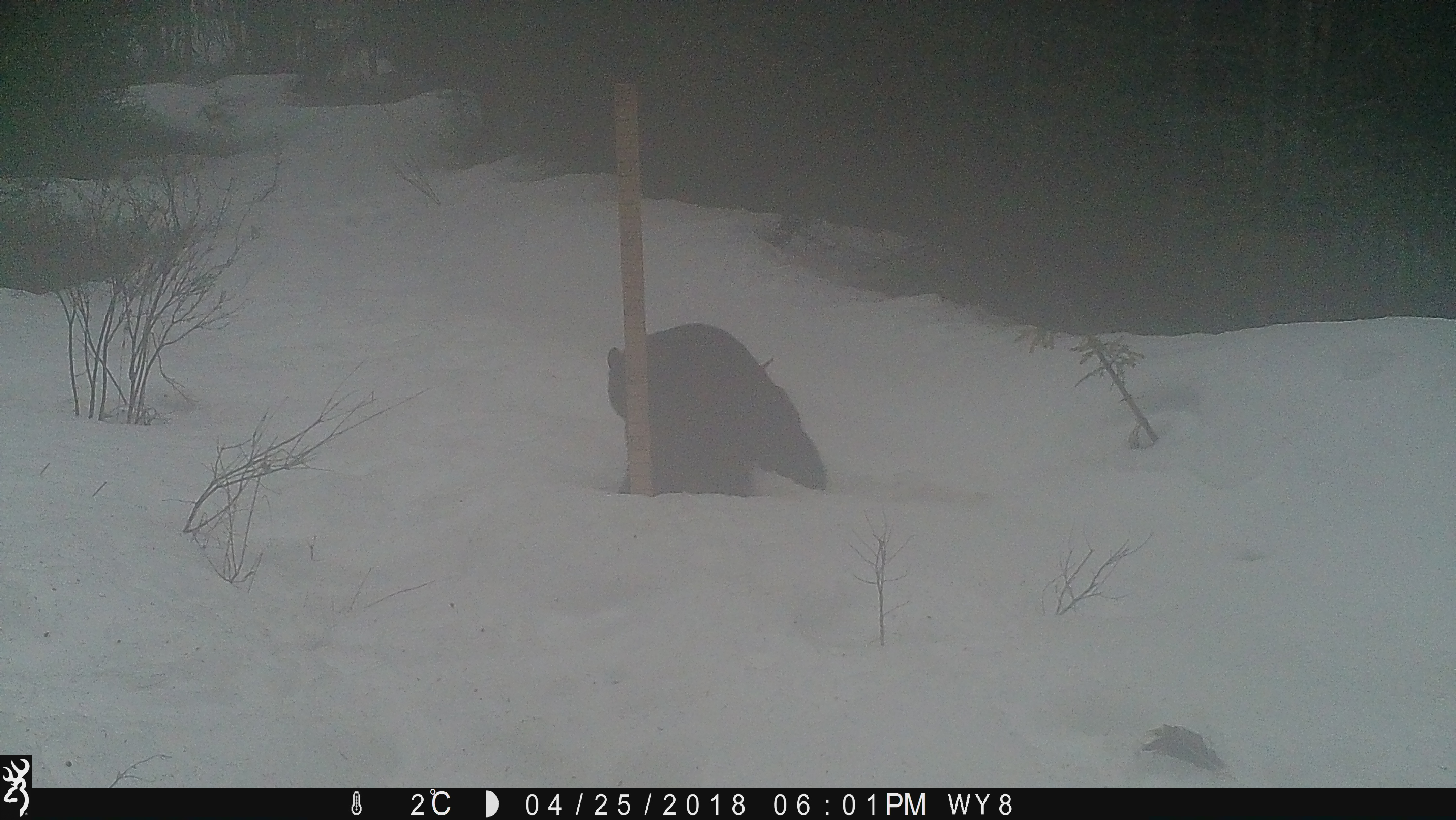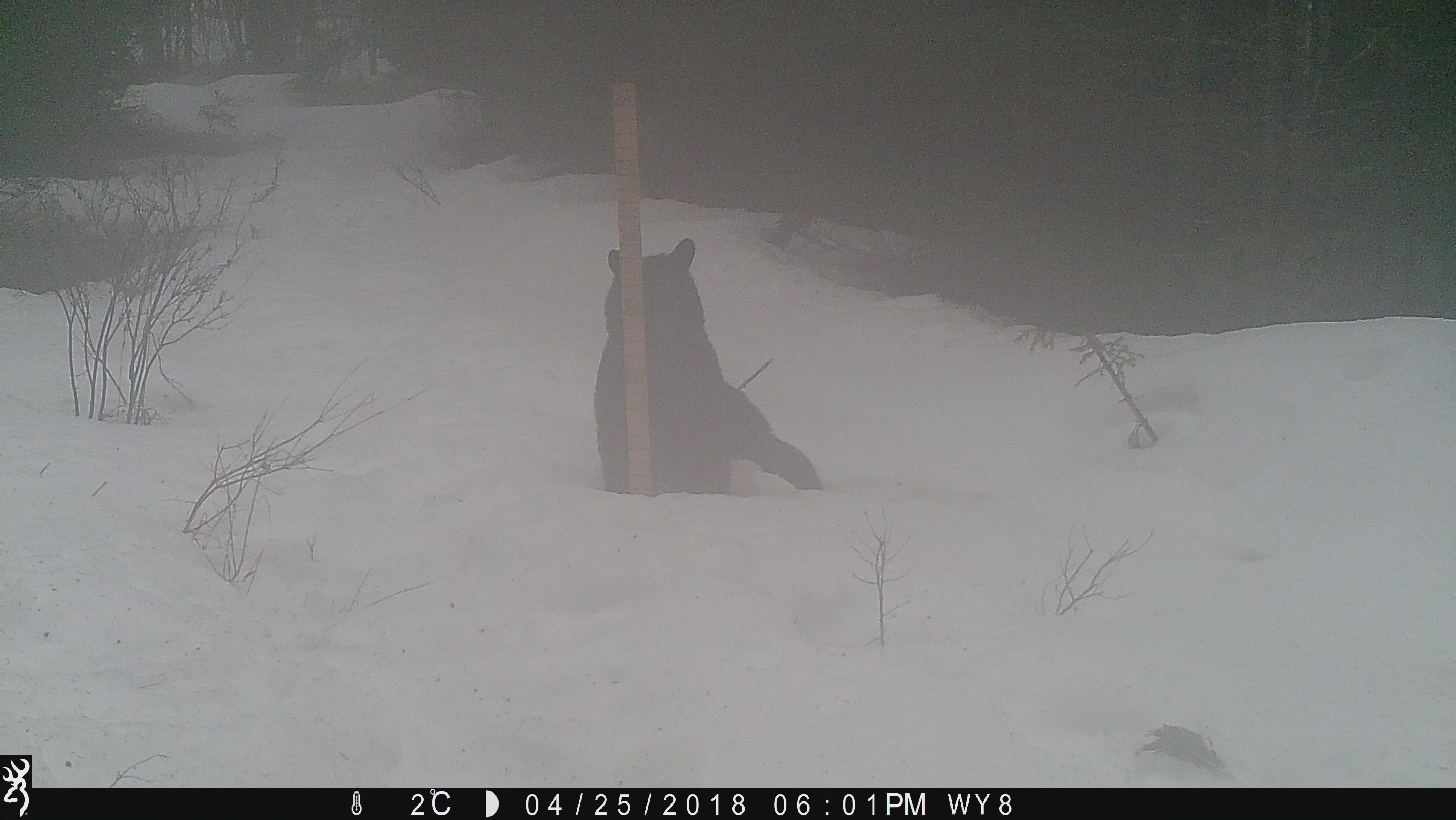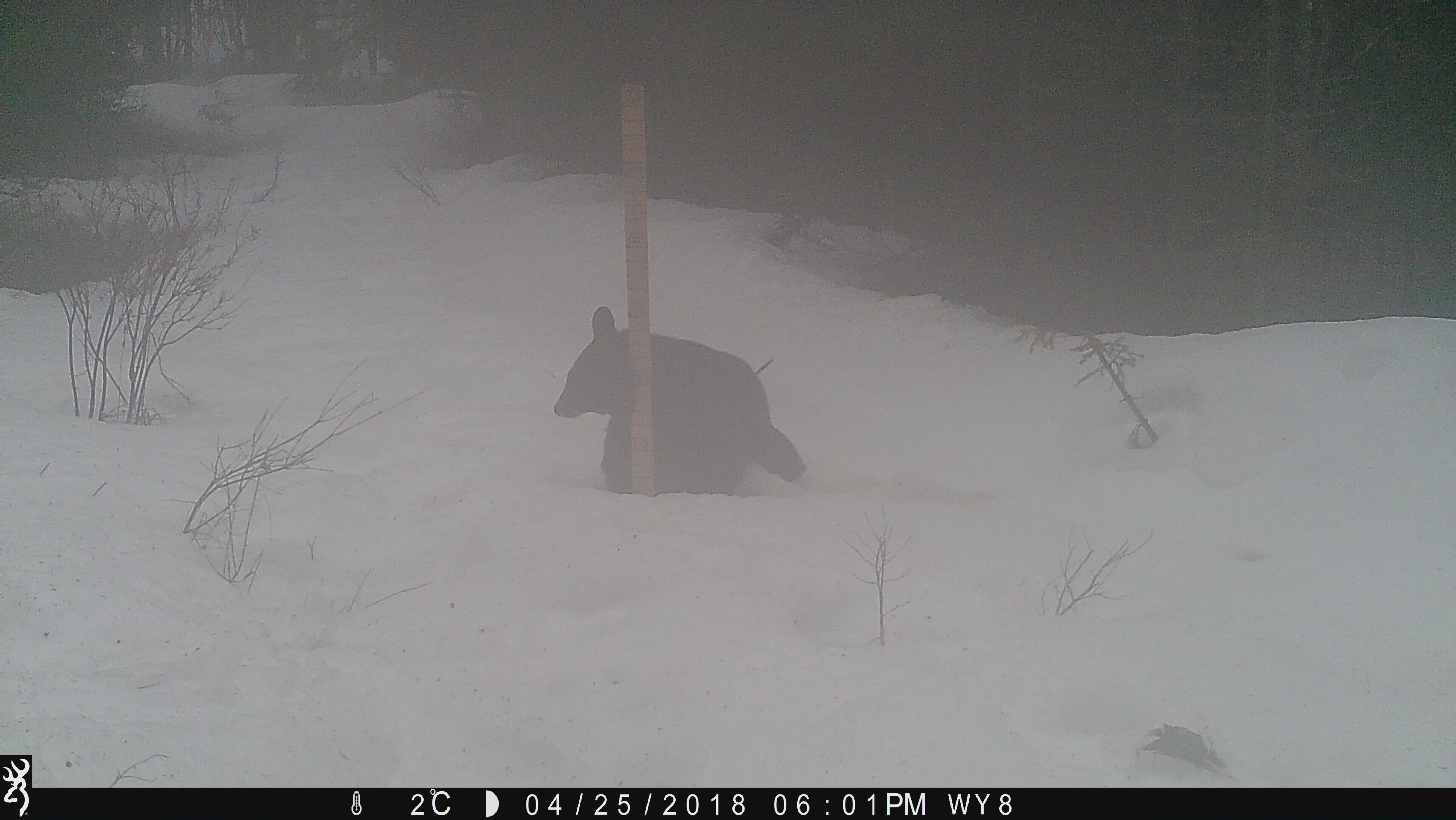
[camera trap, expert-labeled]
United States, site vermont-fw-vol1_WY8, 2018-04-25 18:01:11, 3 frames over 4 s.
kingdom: Animalia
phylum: Chordata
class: Mammalia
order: Carnivora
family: Ursidae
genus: Ursus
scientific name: Ursus americanus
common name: black bear